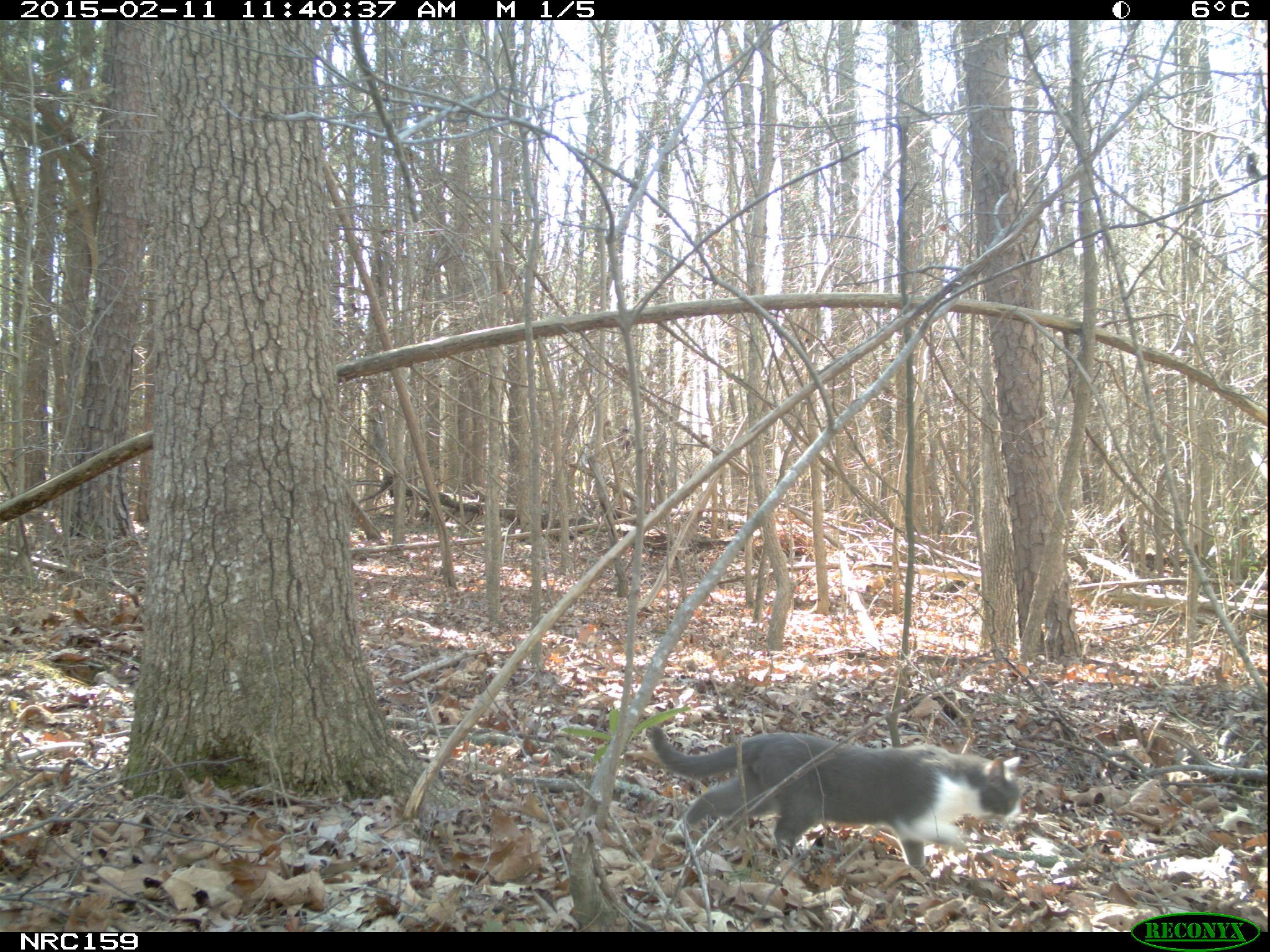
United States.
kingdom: Animalia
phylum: Chordata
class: Mammalia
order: Carnivora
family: Felidae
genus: Felis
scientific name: Felis catus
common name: domestic cat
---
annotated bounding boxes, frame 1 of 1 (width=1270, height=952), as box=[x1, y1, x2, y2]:
Domestic Cat: box=[640, 711, 1032, 879]